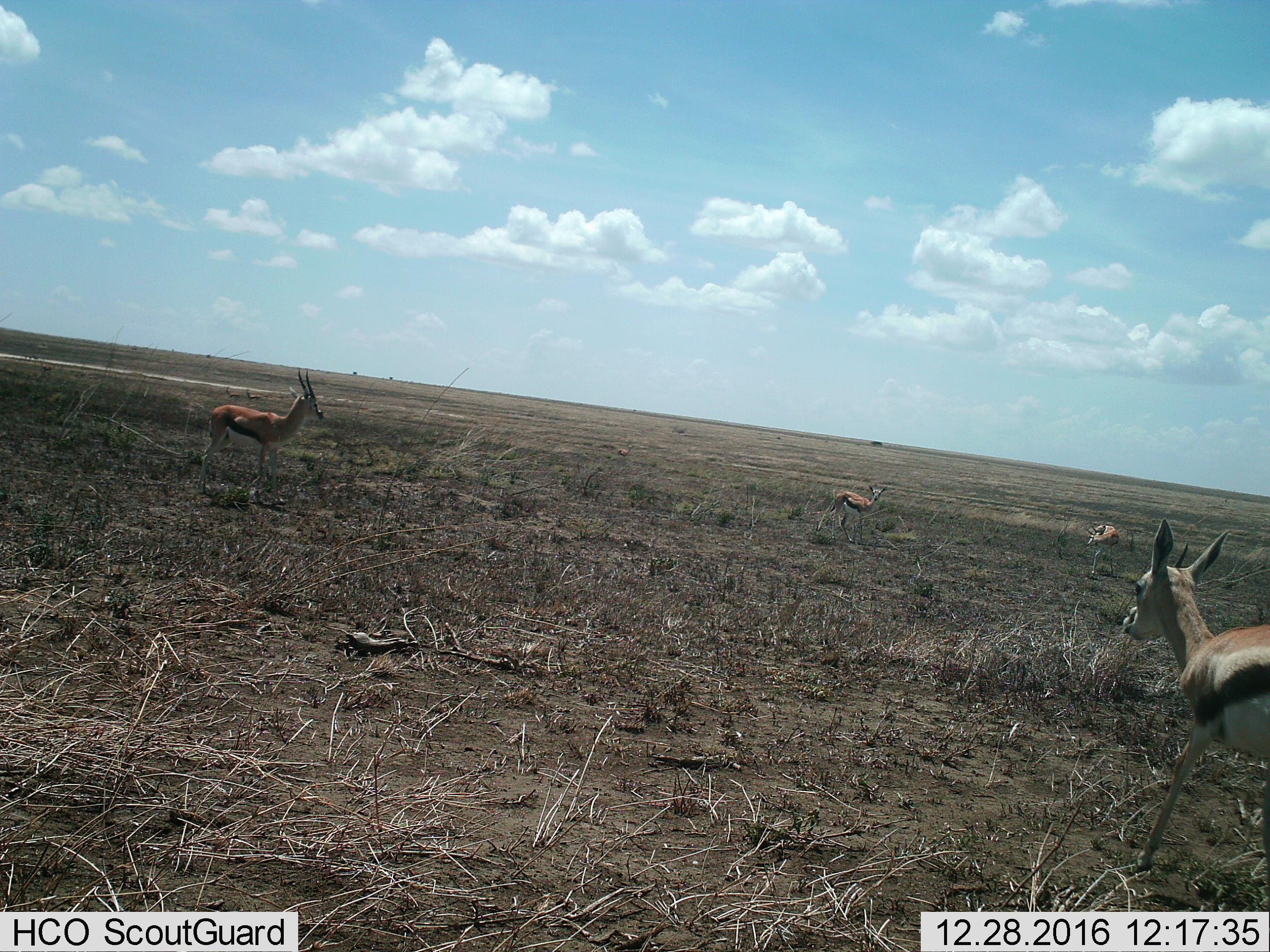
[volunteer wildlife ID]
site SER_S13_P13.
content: unidentified animal